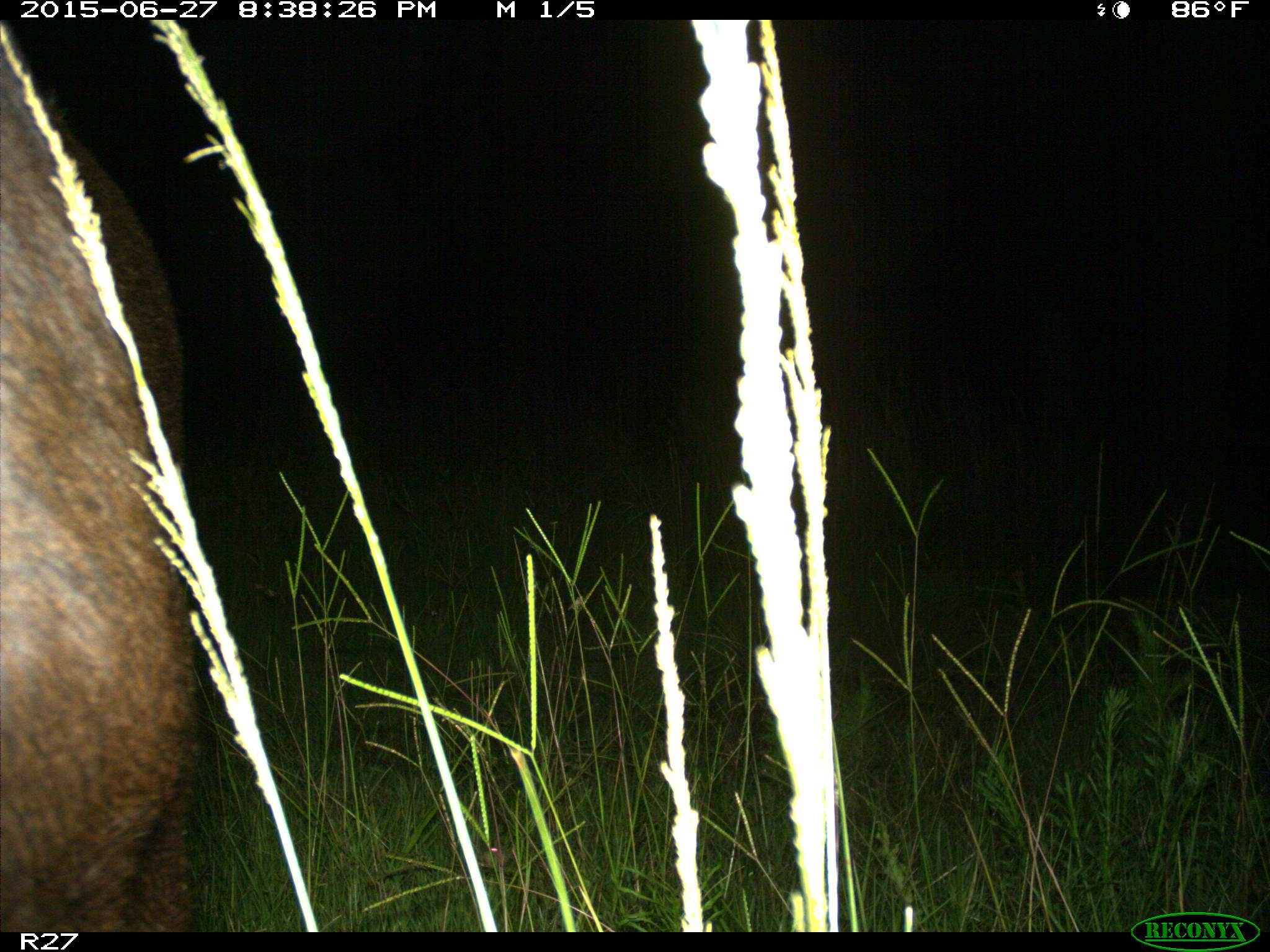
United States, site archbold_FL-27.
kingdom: Animalia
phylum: Chordata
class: Mammalia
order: Artiodactyla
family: Bovidae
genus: Bos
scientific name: Bos taurus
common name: domestic cow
Bos taurus (domestic cow).